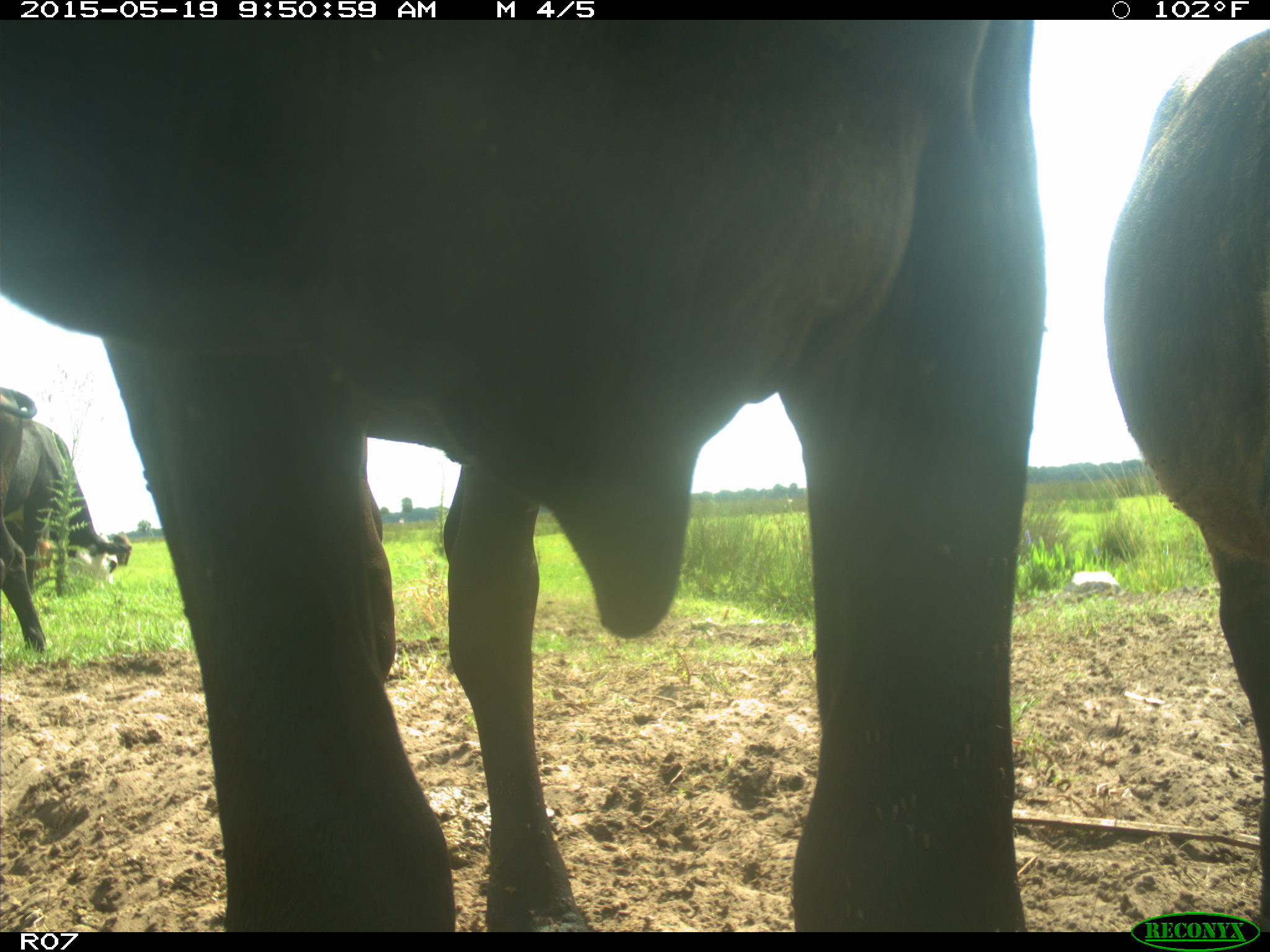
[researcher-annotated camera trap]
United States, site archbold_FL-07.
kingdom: Animalia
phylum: Chordata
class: Mammalia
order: Artiodactyla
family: Bovidae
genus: Bos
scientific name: Bos taurus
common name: domestic cow